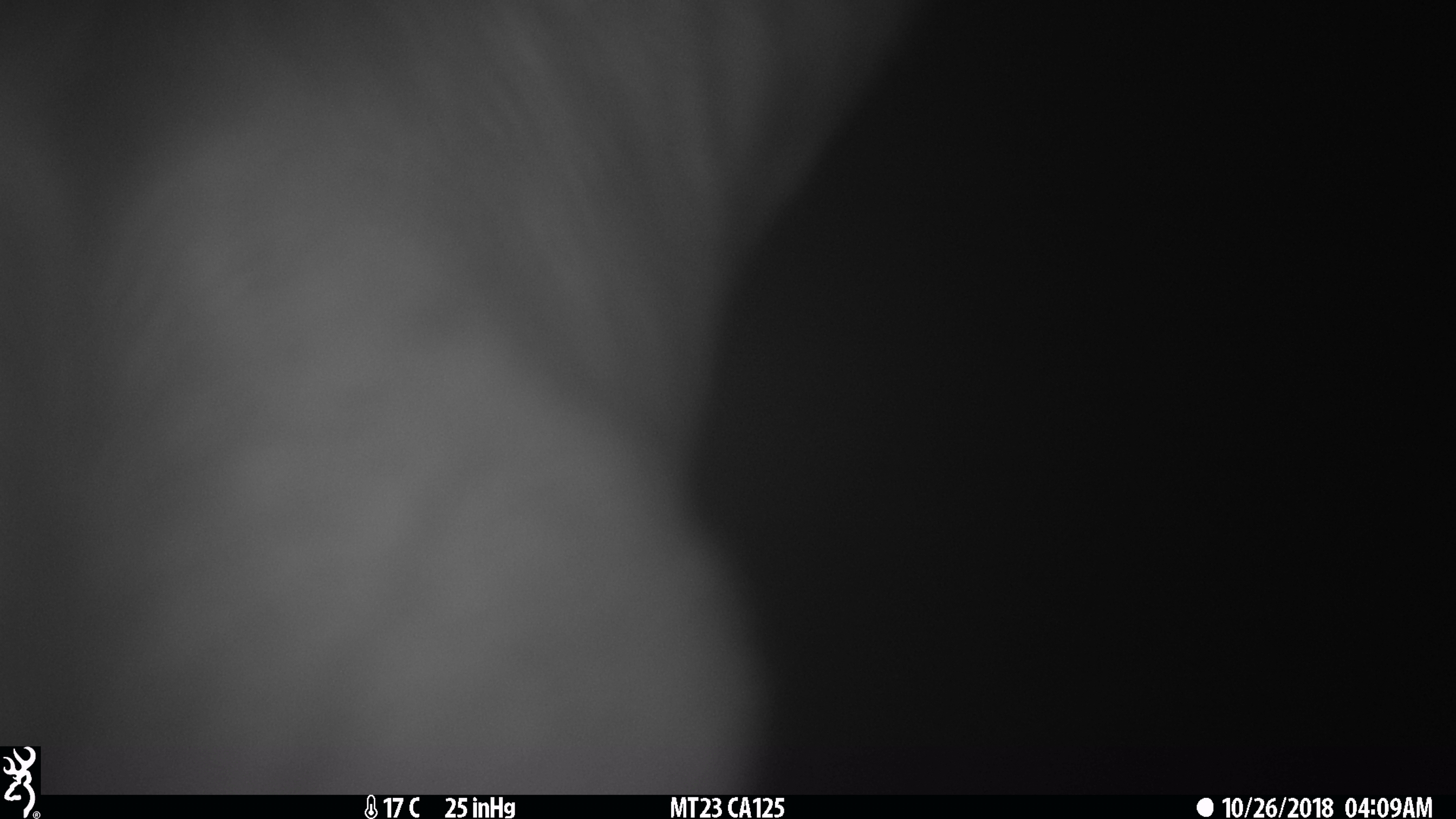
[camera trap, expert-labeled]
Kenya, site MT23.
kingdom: Animalia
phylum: Chordata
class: Mammalia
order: Artiodactyla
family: Bovidae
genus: Tragelaphus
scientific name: Tragelaphus scriptus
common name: bushbuck